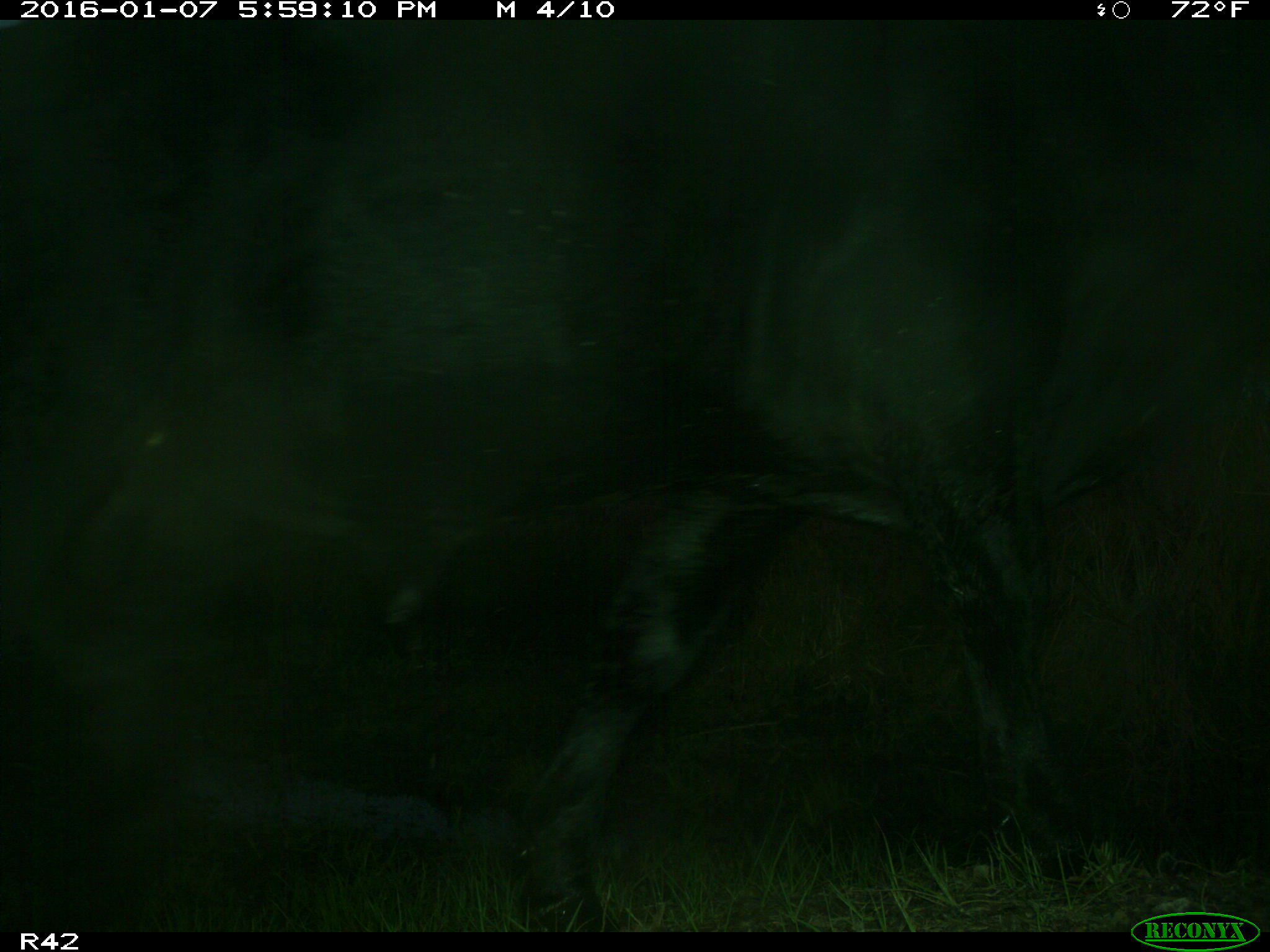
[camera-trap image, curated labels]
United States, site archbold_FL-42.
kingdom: Animalia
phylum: Chordata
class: Mammalia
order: Artiodactyla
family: Bovidae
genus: Bos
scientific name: Bos taurus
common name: domestic cow